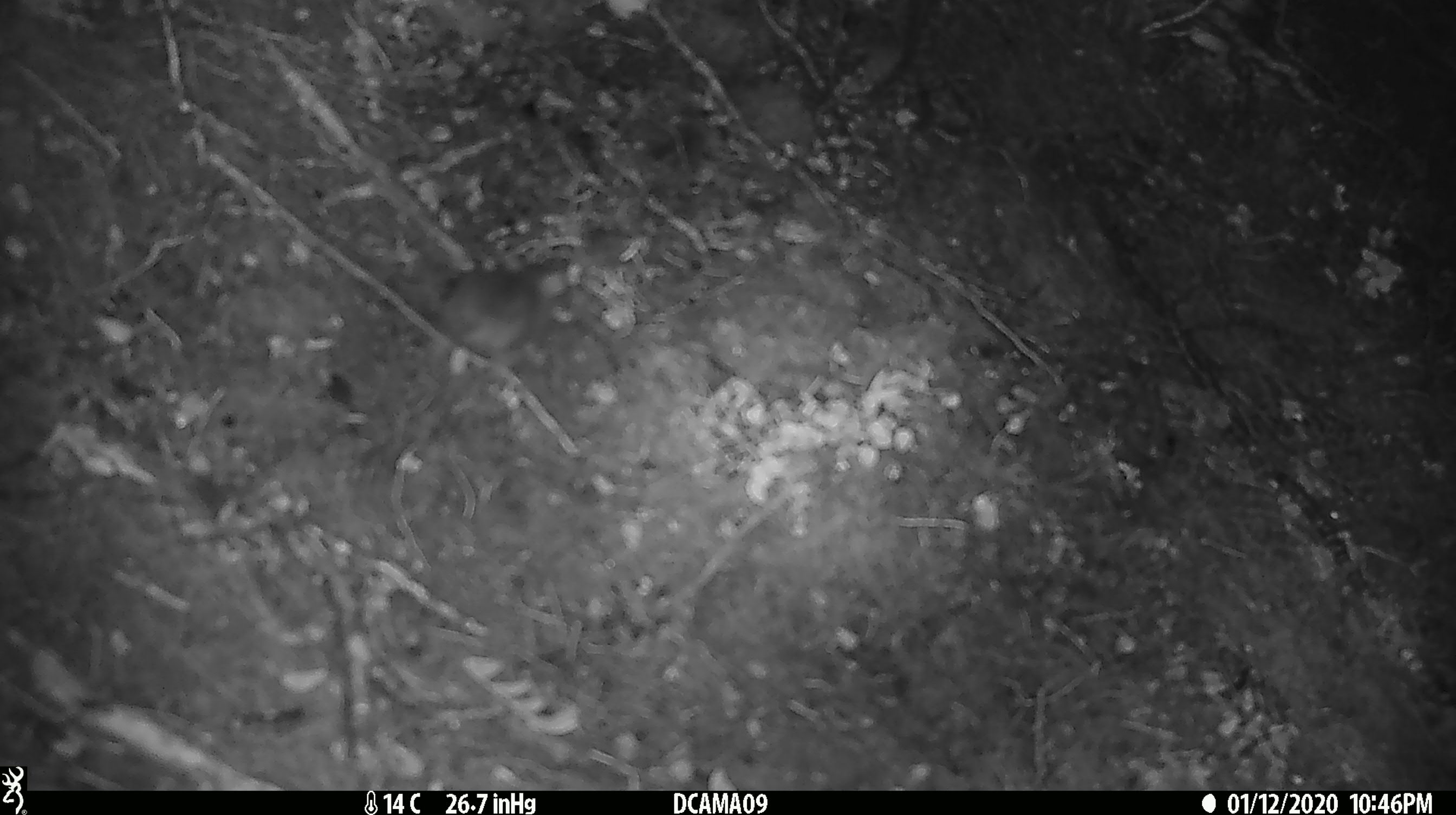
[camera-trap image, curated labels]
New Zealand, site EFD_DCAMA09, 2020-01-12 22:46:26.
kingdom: Animalia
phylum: Chordata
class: Mammalia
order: Rodentia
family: Muridae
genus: Mus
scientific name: Mus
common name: mouse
Mouse (Mus).